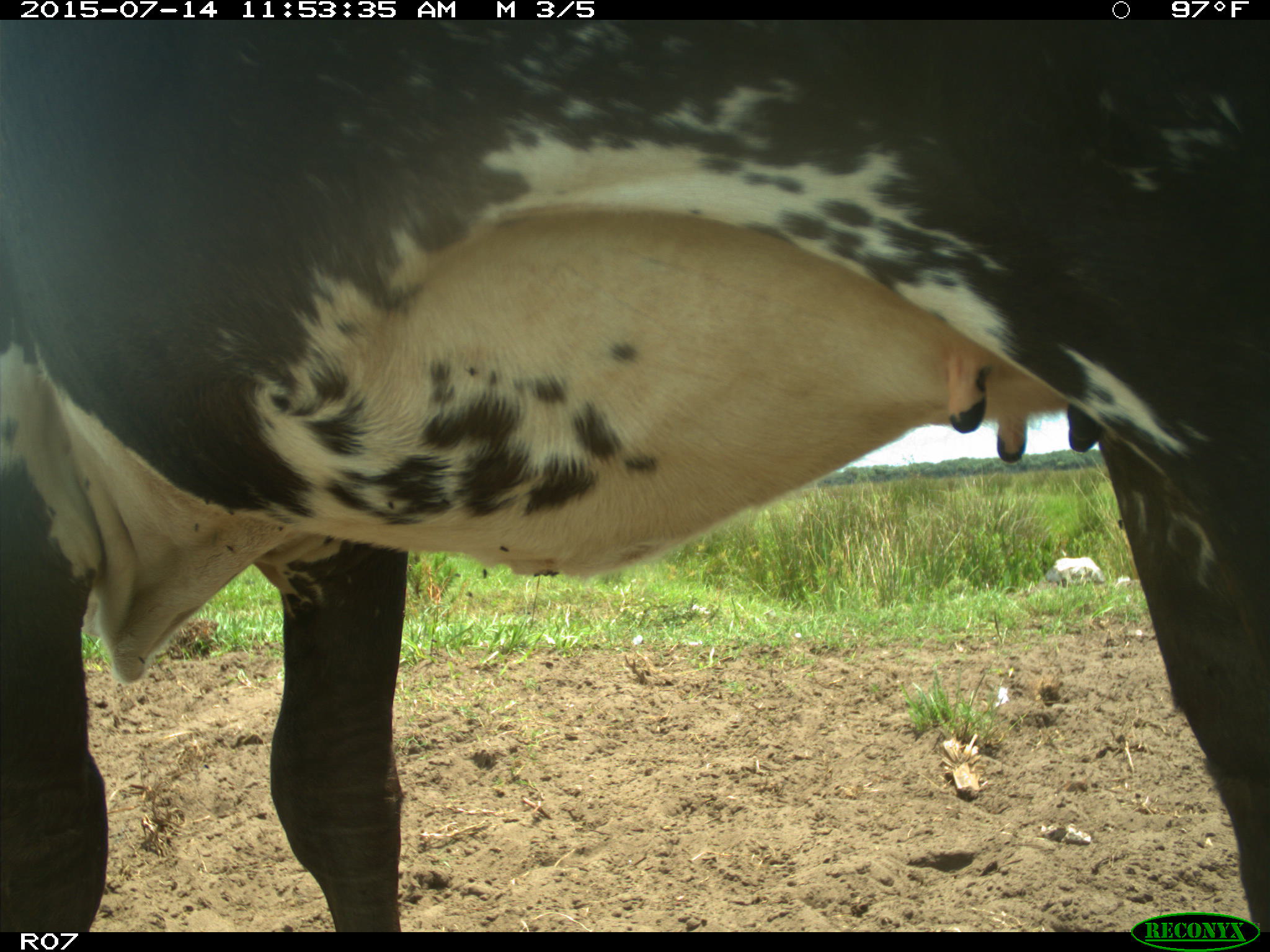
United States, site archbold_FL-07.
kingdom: Animalia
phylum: Chordata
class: Mammalia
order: Artiodactyla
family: Bovidae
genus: Bos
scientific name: Bos taurus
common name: domestic cow